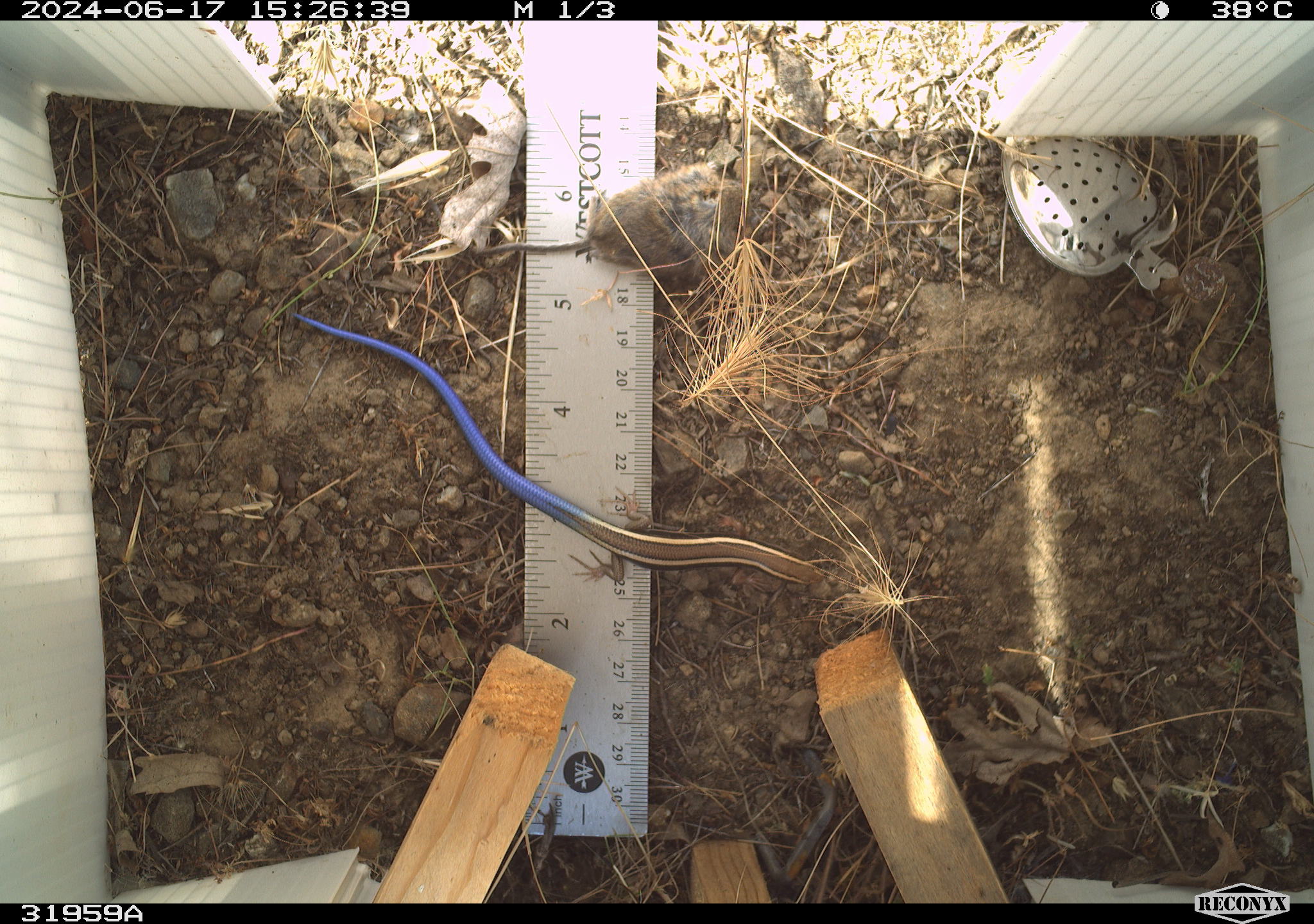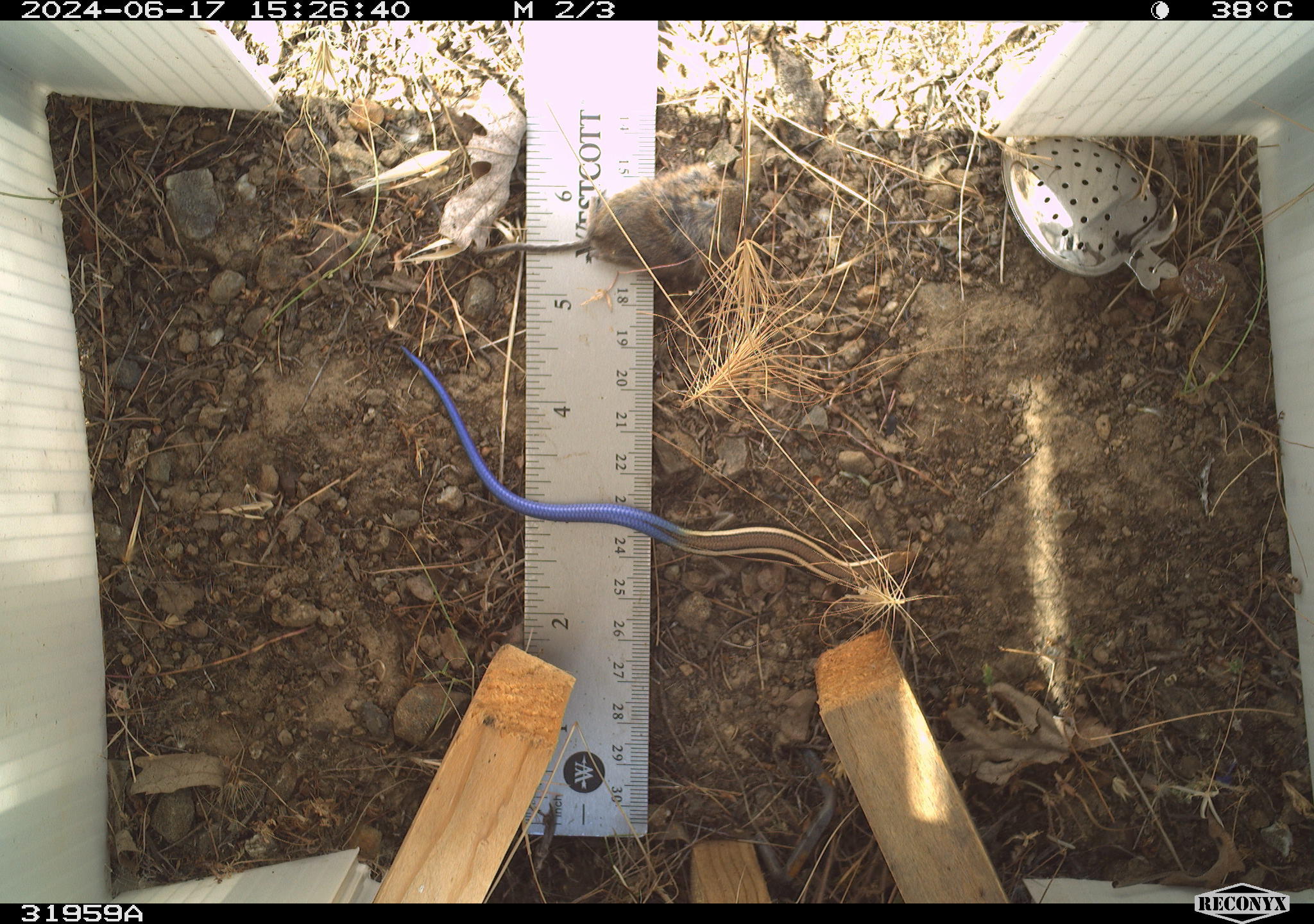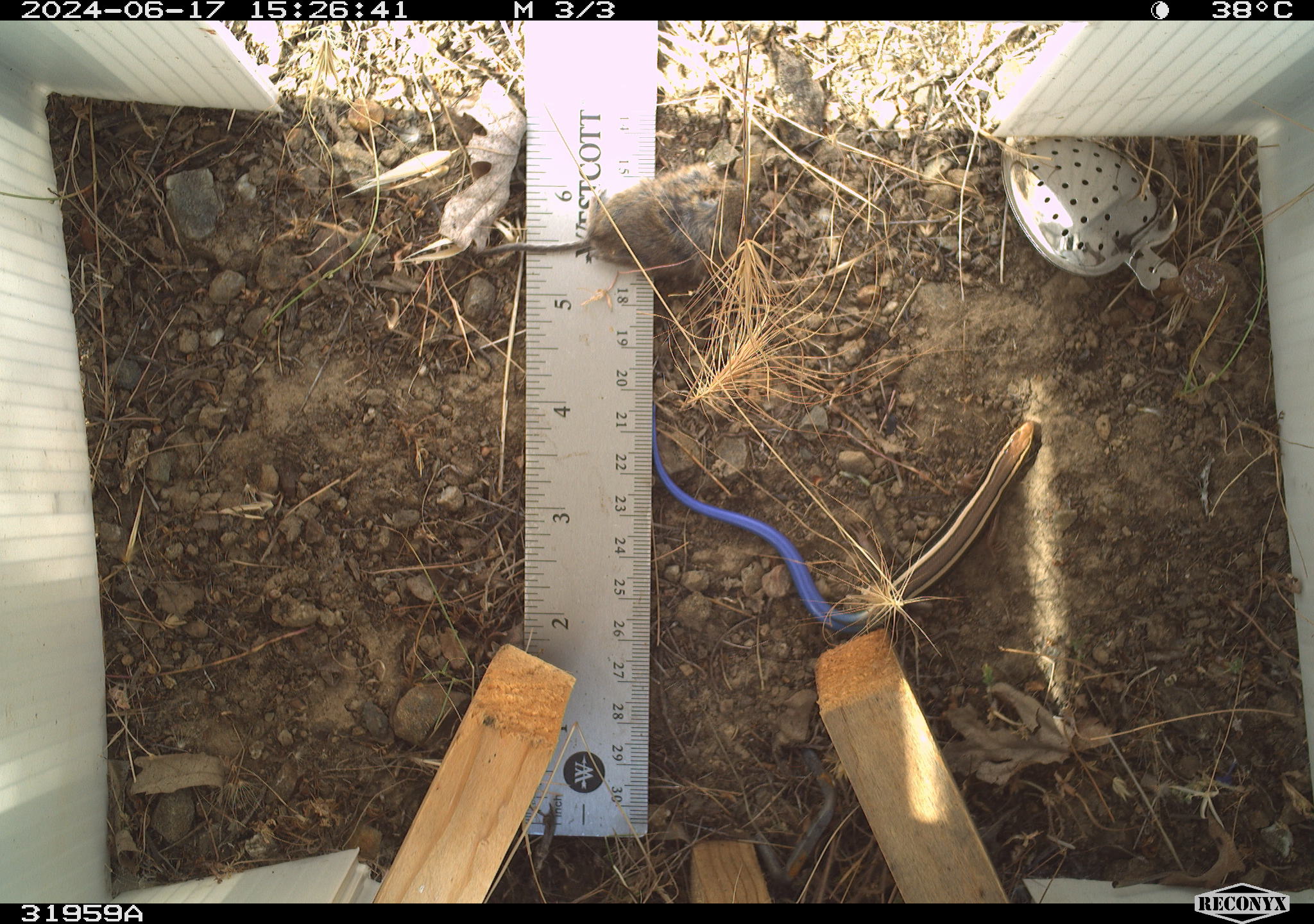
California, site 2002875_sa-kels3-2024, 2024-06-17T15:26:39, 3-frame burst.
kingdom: Animalia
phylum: Chordata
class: Reptilia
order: Squamata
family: Scincidae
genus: Plestiodon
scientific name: Plestiodon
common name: blue-tailed skinks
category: plestiodon species